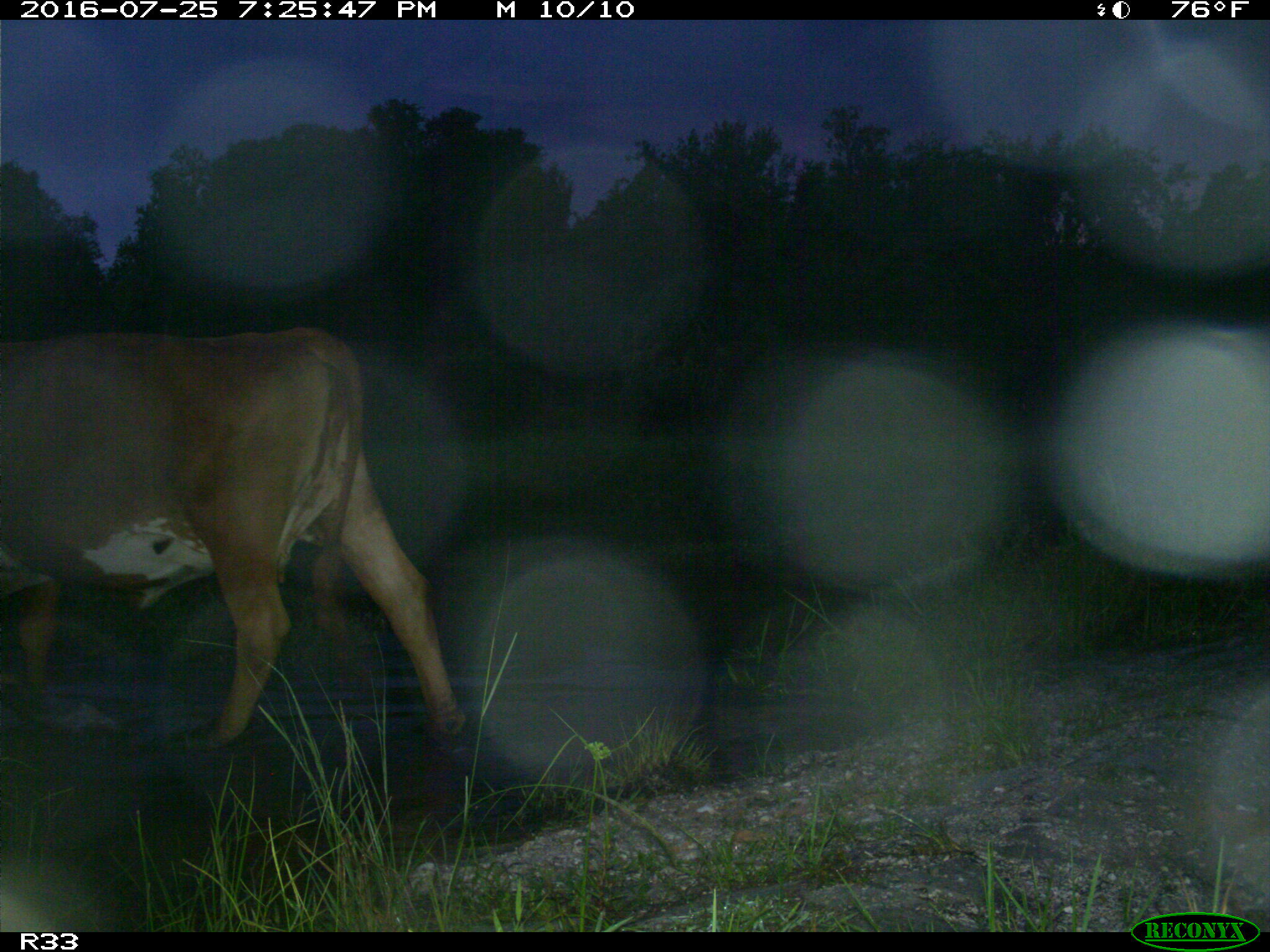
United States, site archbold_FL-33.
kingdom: Animalia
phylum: Chordata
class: Mammalia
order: Artiodactyla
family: Bovidae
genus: Bos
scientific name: Bos taurus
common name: domestic cow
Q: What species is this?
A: Bos taurus (domestic cow).